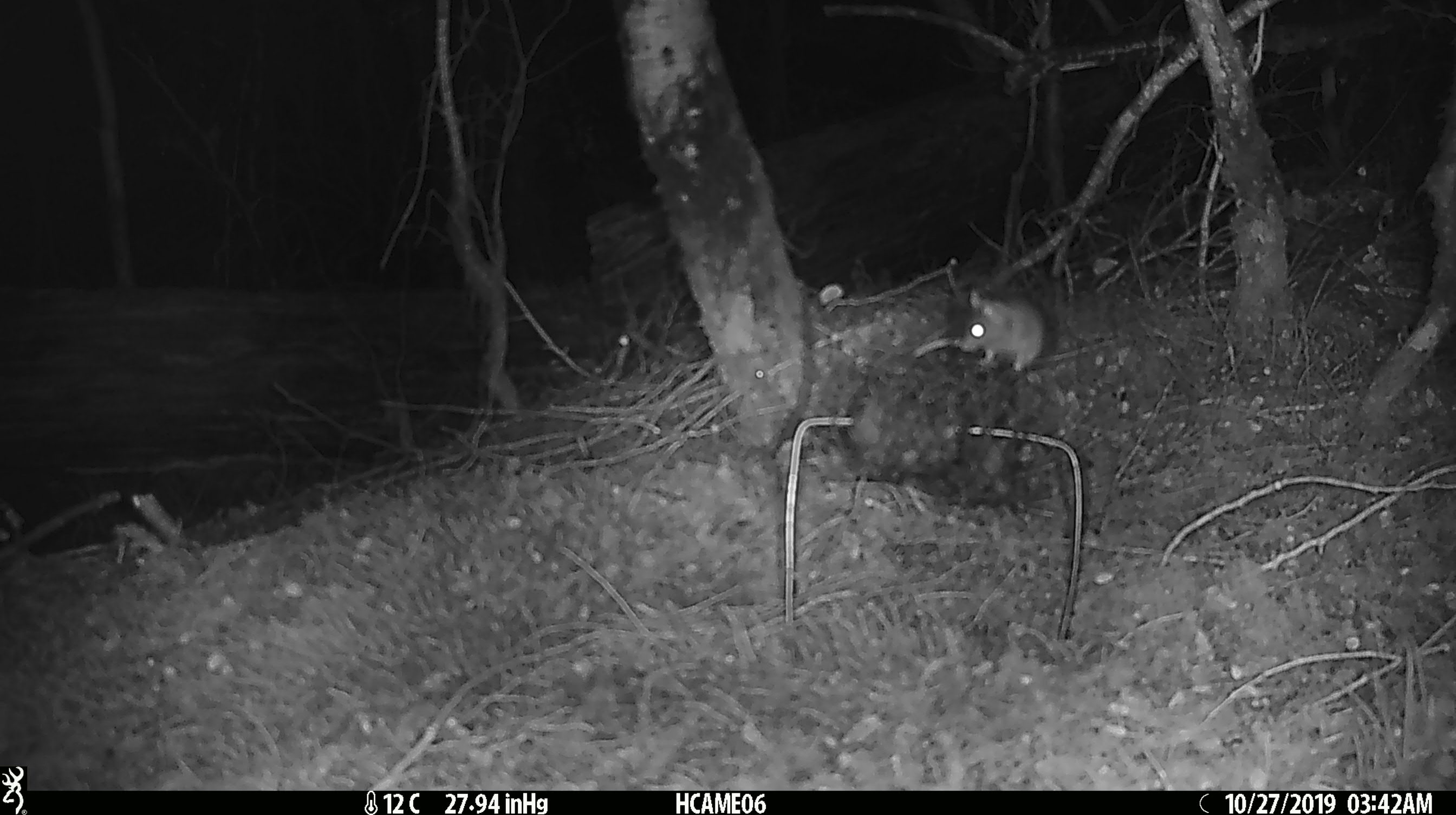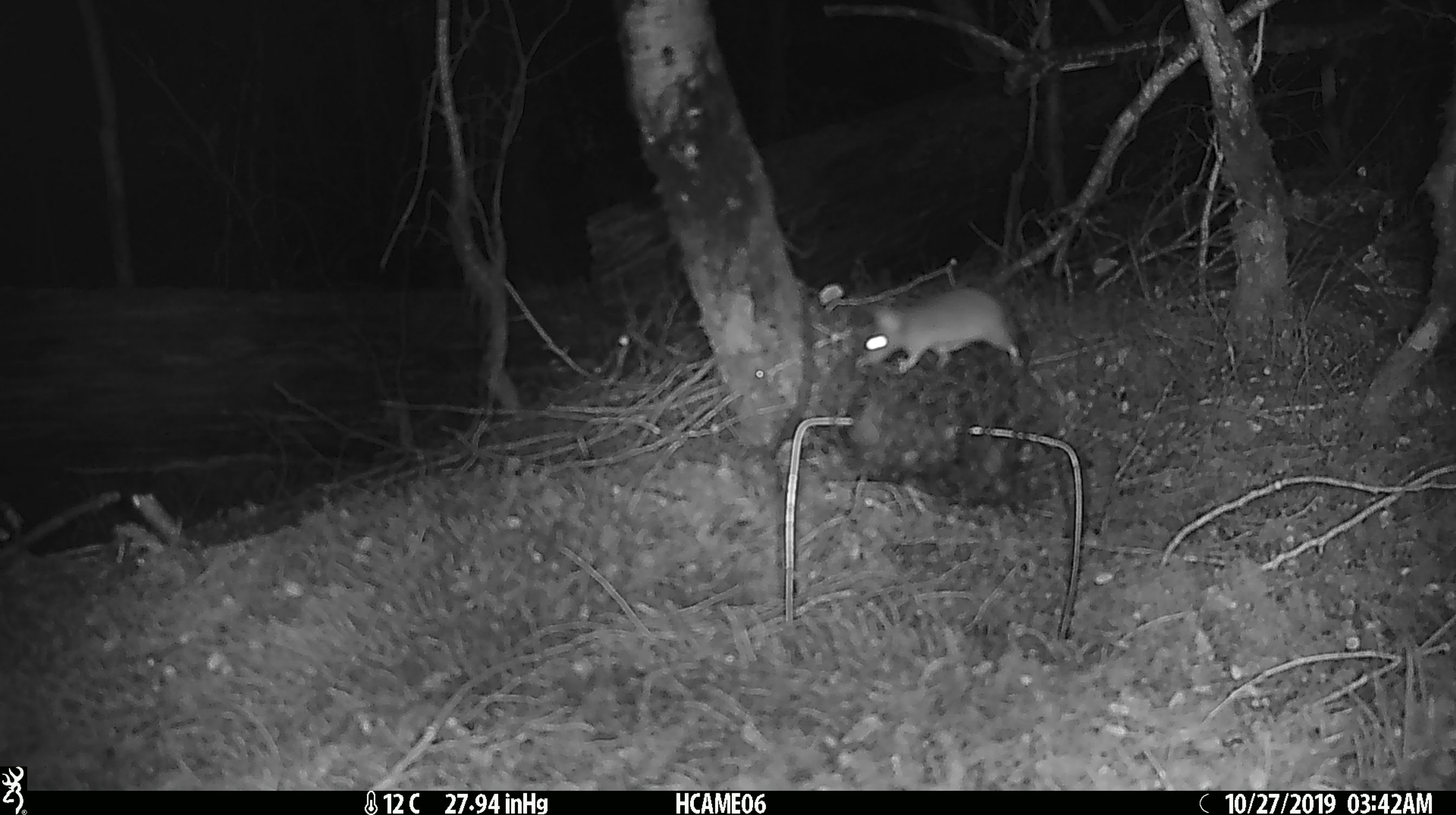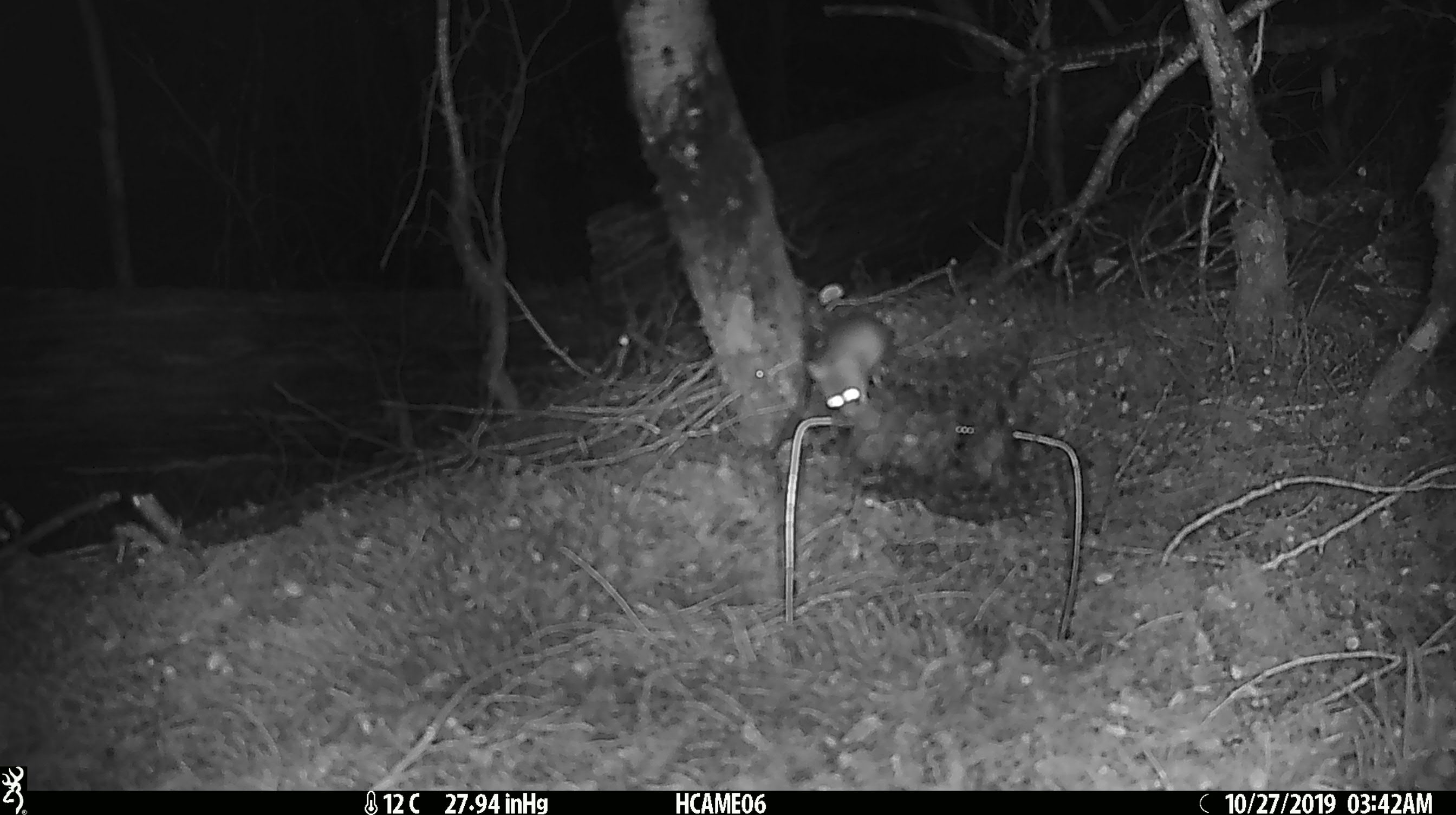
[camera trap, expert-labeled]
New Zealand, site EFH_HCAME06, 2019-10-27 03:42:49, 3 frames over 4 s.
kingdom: Animalia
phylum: Chordata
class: Mammalia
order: Rodentia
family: Muridae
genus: Mus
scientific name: Mus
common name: mouse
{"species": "mouse (Mus)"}